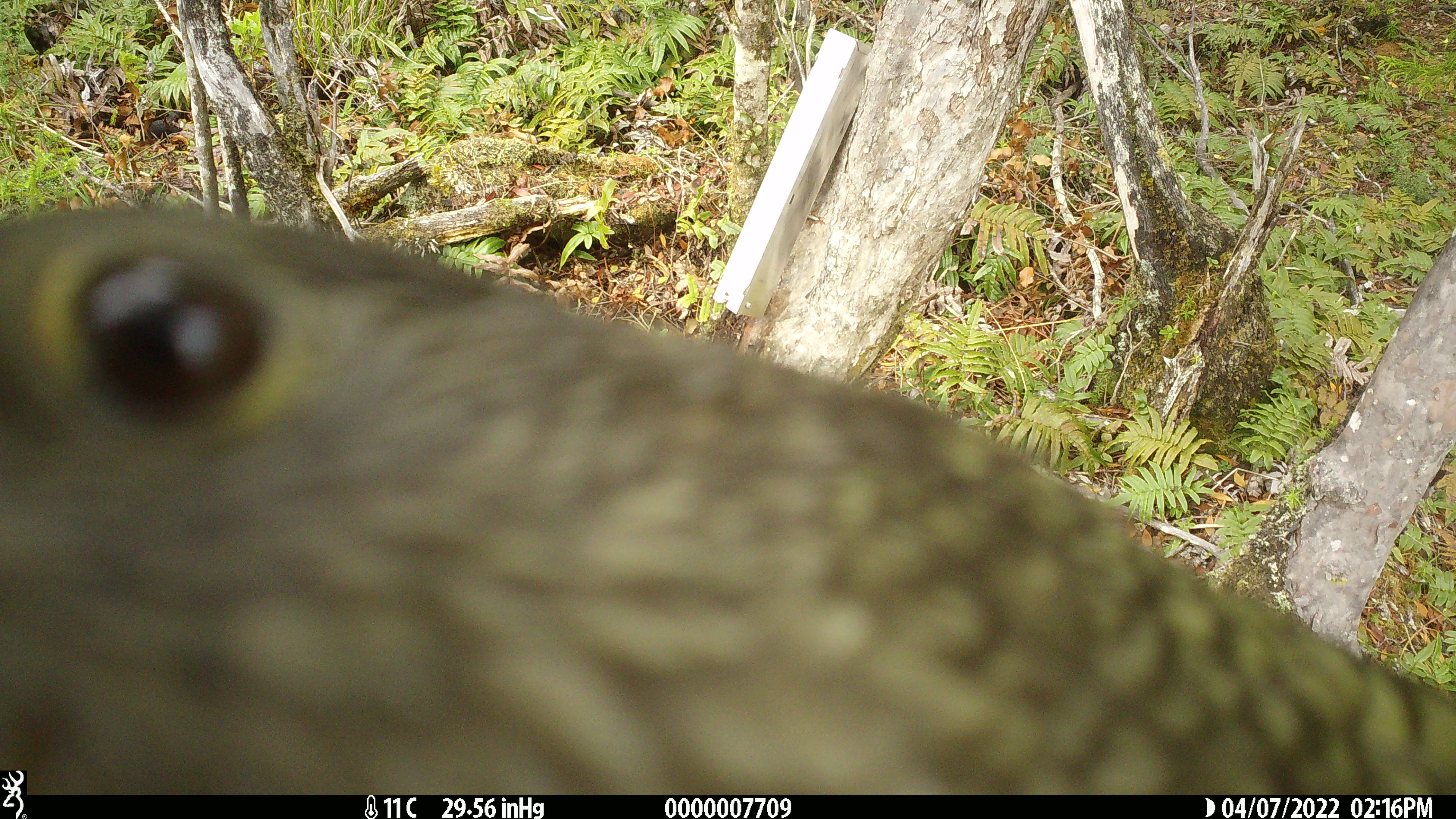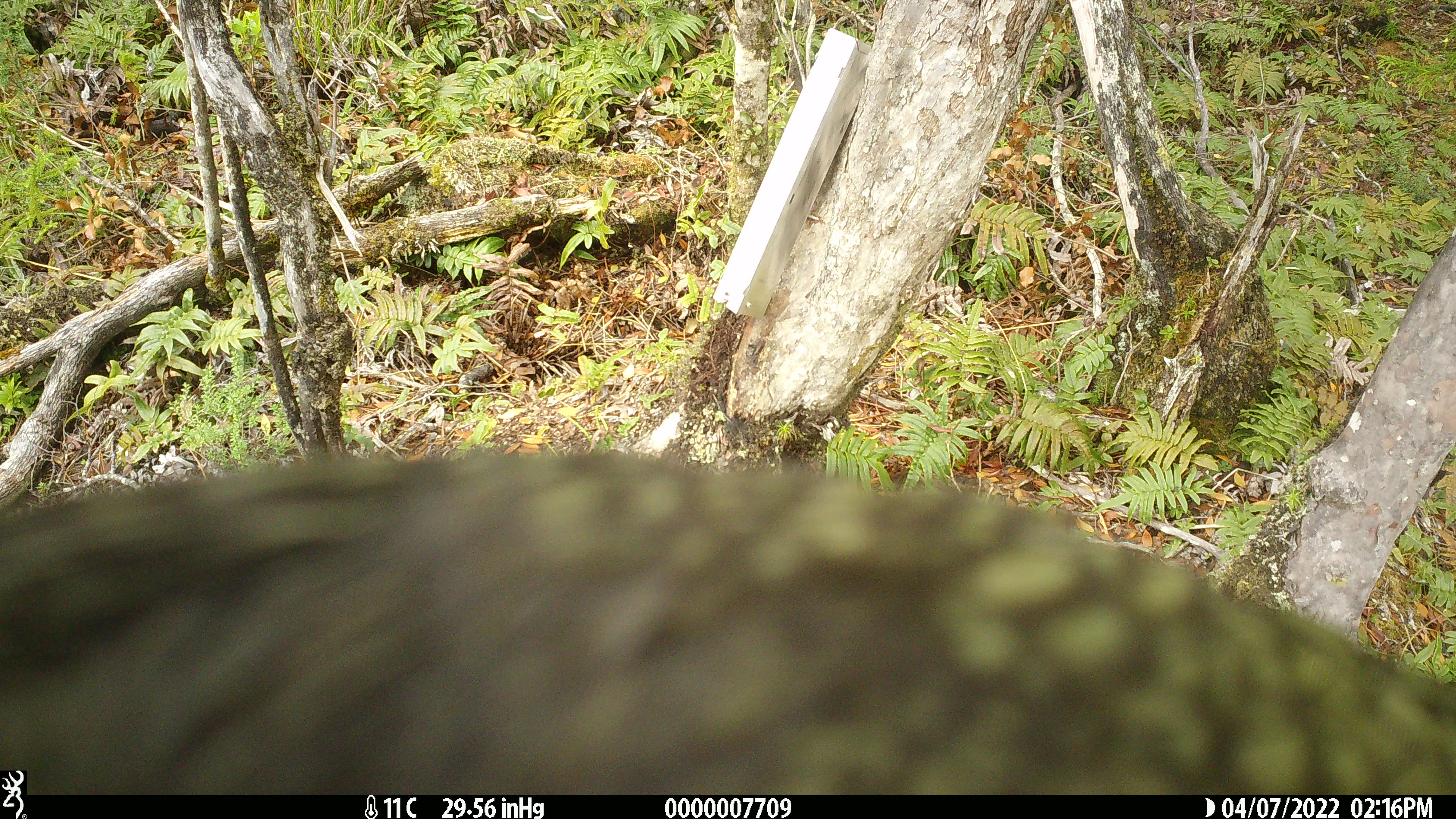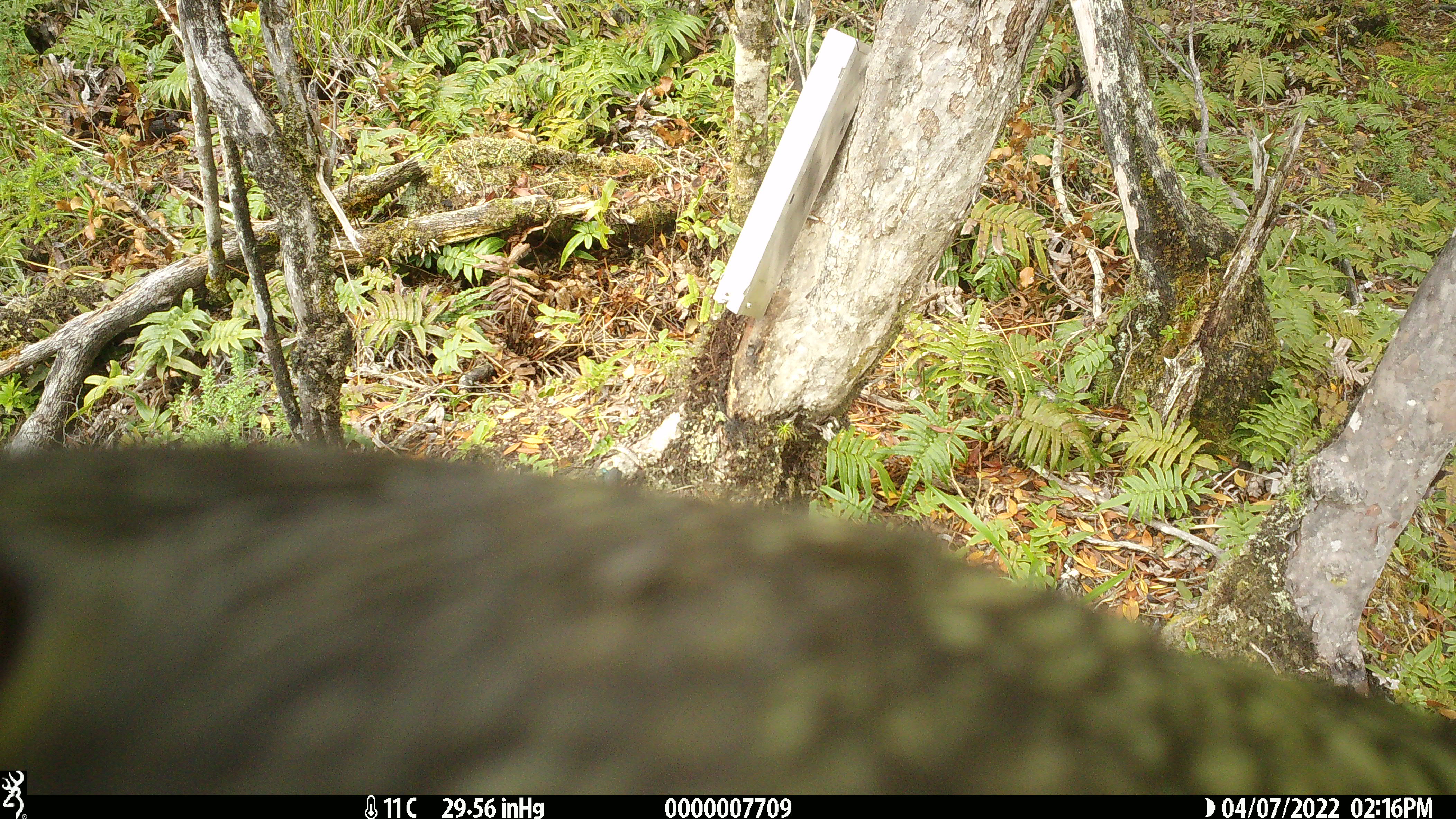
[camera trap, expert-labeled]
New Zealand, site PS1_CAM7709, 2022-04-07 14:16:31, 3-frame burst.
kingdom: Animalia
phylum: Chordata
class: Aves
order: Psittaciformes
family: Strigopidae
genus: Nestor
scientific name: Nestor notabilis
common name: kea